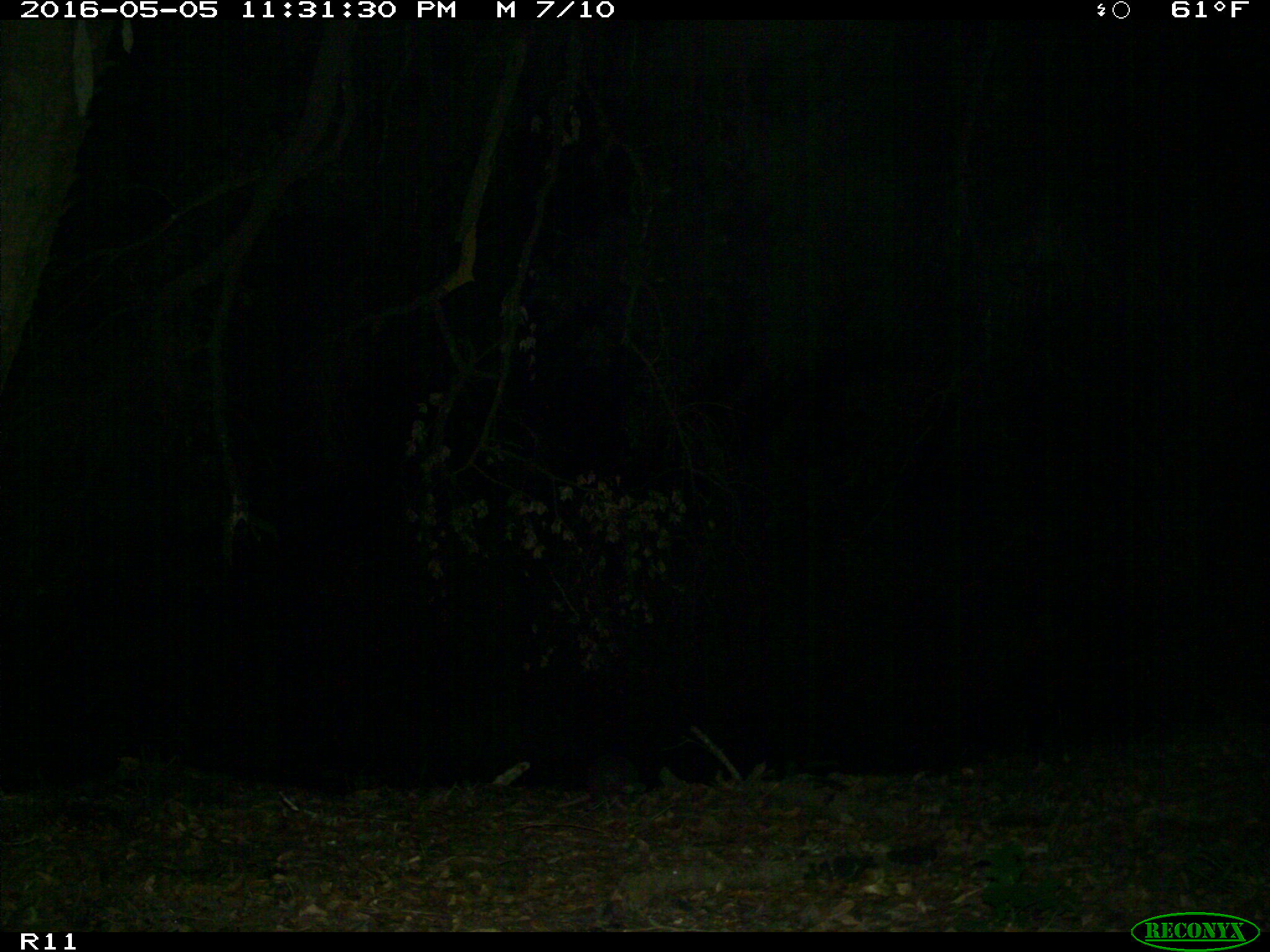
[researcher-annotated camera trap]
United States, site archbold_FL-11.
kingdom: Animalia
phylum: Chordata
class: Mammalia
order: Cingulata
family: Dasypodidae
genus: Dasypus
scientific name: Dasypus novemcinctus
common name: nine-banded armadillo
Dasypus novemcinctus (nine-banded armadillo).